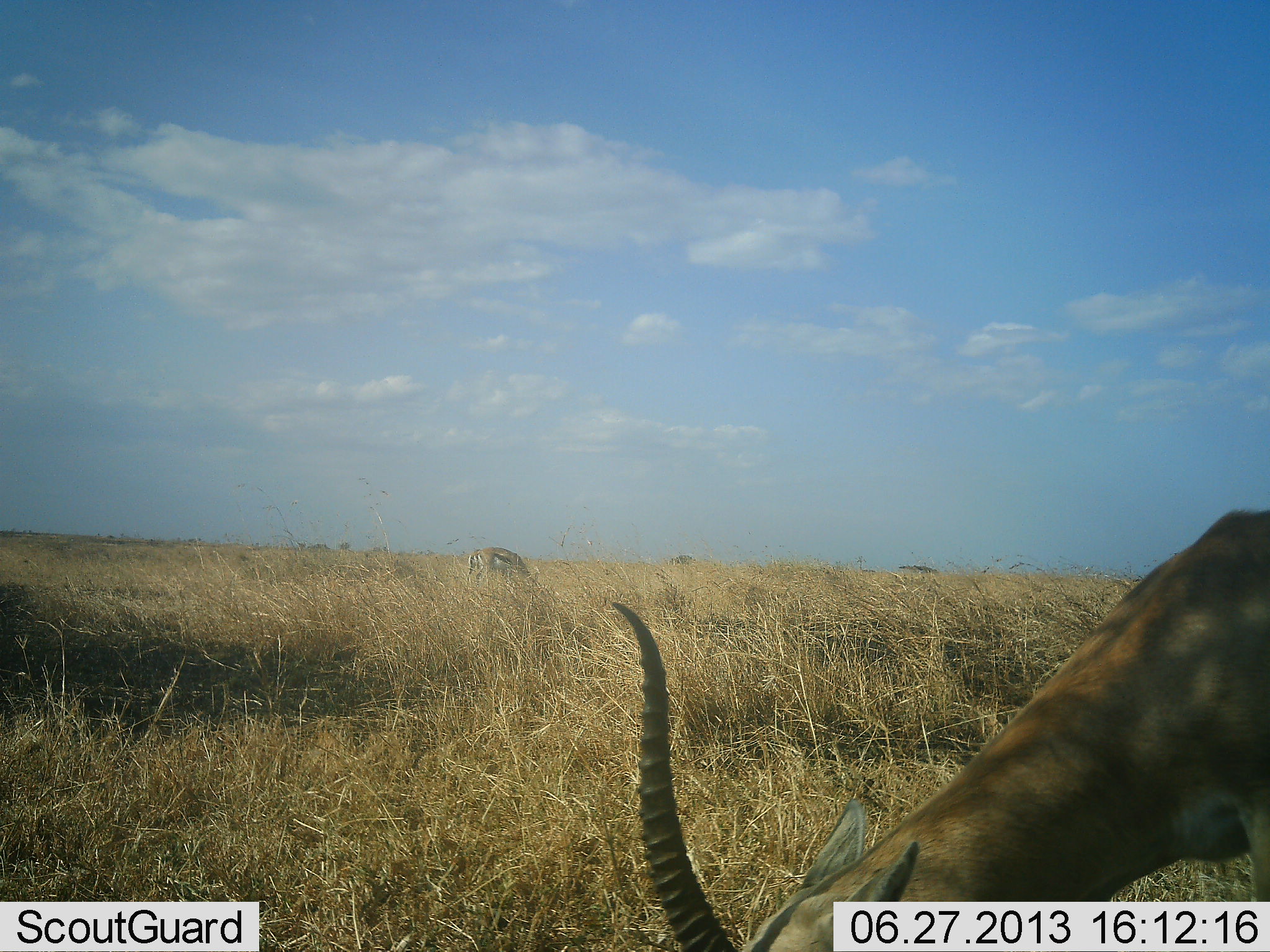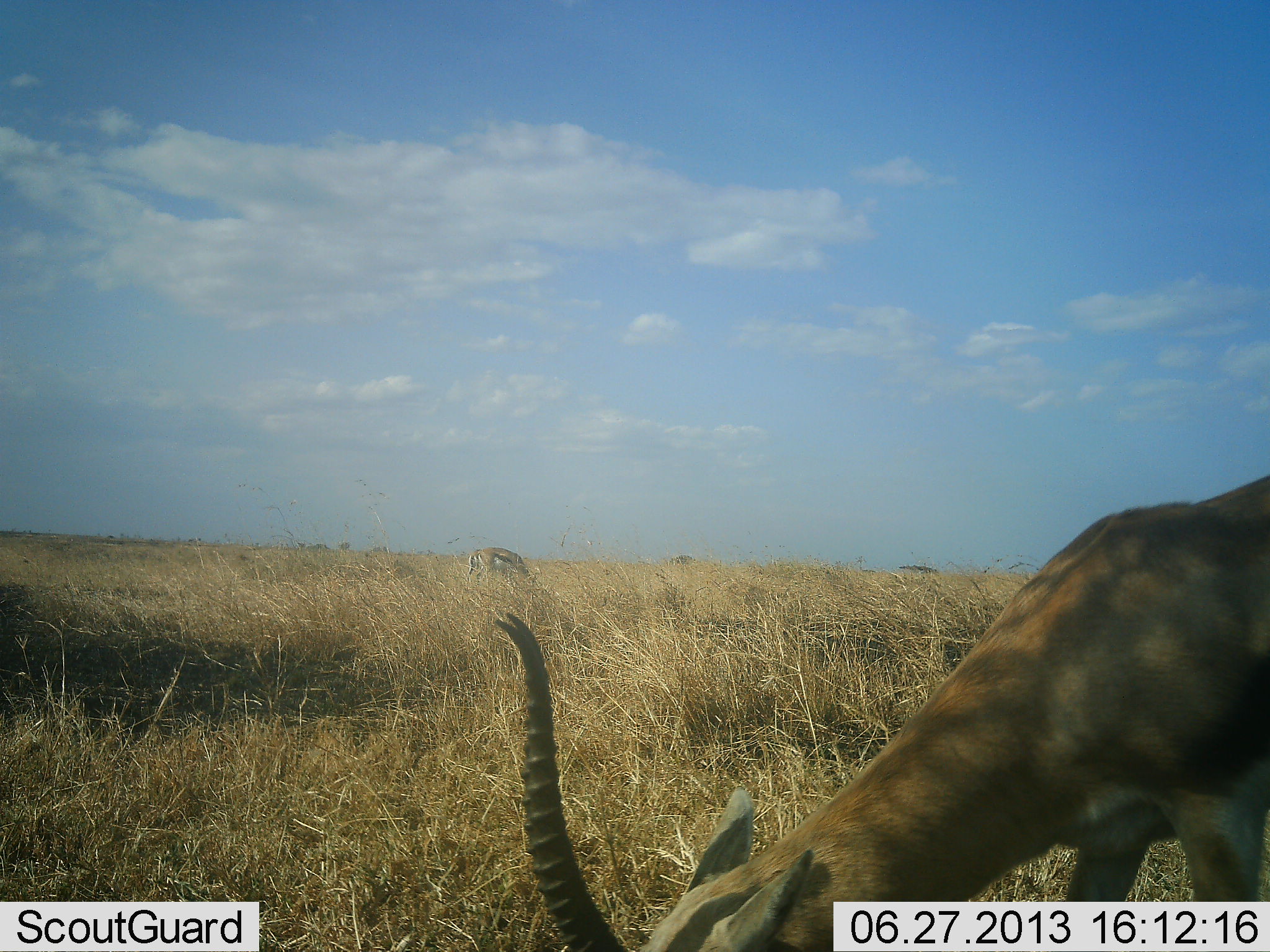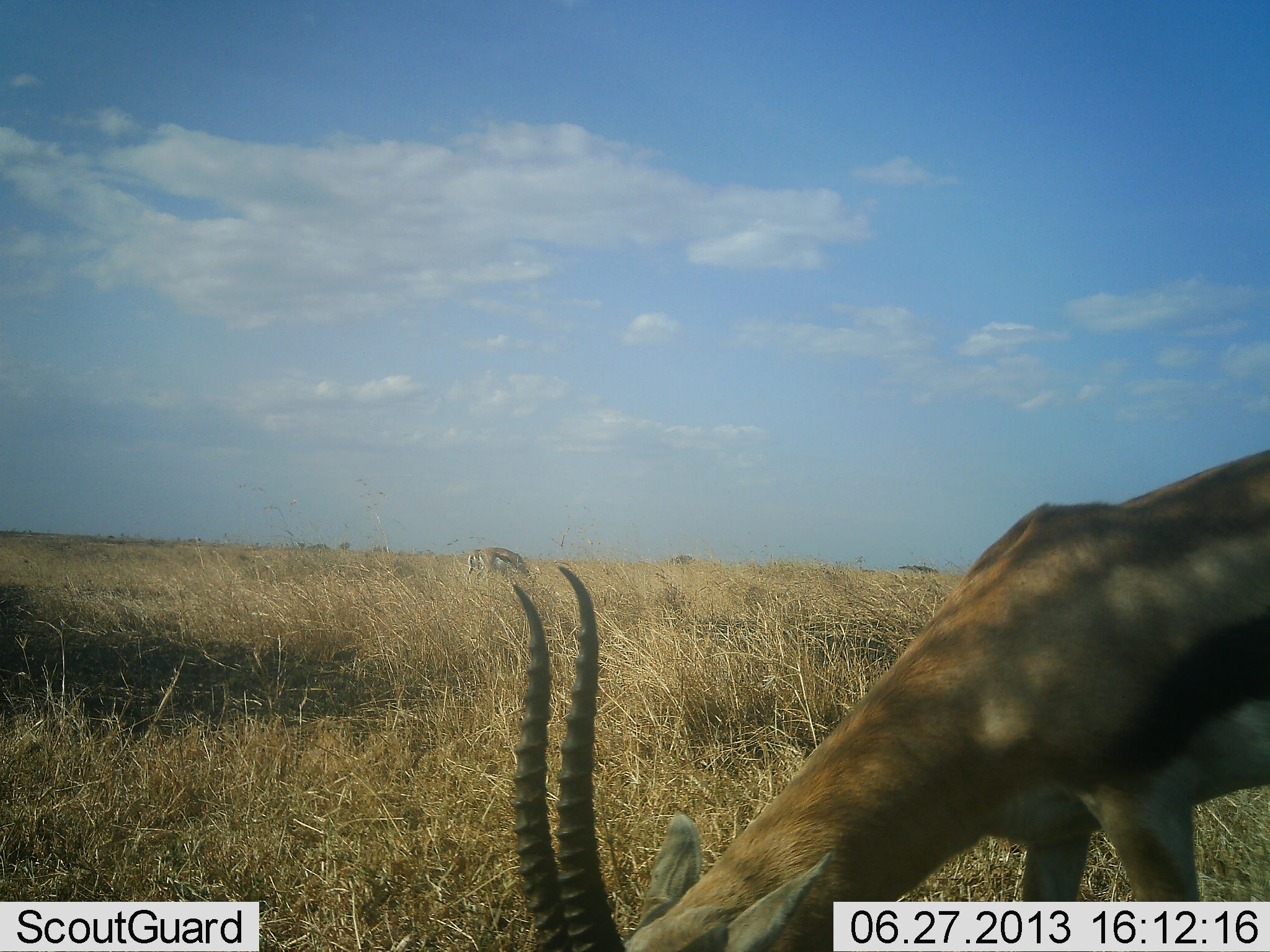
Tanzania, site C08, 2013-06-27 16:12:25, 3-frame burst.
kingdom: Animalia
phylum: Chordata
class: Mammalia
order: Artiodactyla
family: Bovidae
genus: Eudorcas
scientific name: Eudorcas thomsonii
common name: thomson's gazelle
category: gazellethomsons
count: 2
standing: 10%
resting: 0%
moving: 3%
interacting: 0%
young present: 0%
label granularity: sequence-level